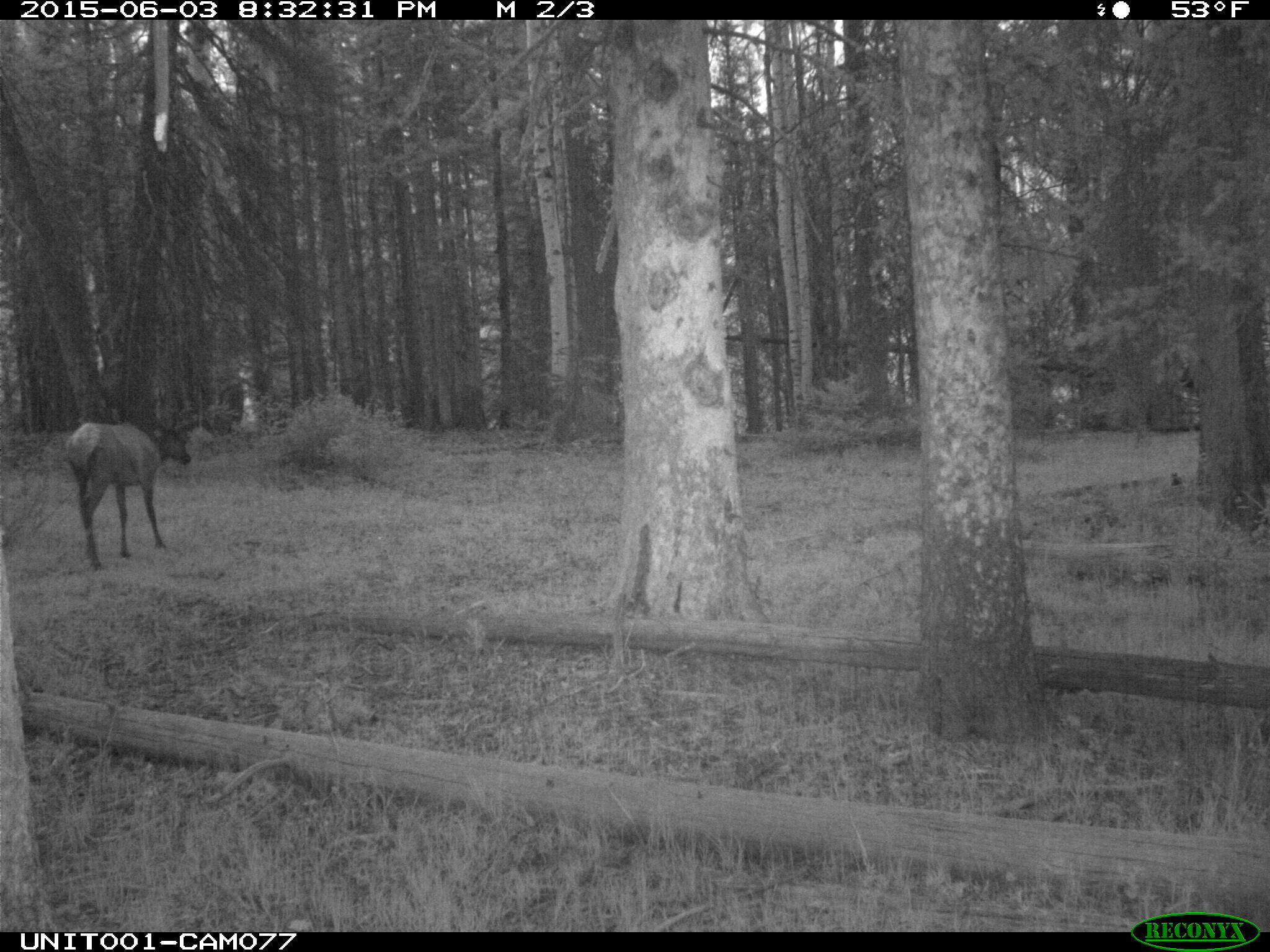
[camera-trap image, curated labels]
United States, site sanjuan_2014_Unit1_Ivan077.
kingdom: Animalia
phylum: Chordata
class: Mammalia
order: Artiodactyla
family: Cervidae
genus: Cervus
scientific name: Cervus elaphus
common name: red deer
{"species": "Cervus elaphus (red deer)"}